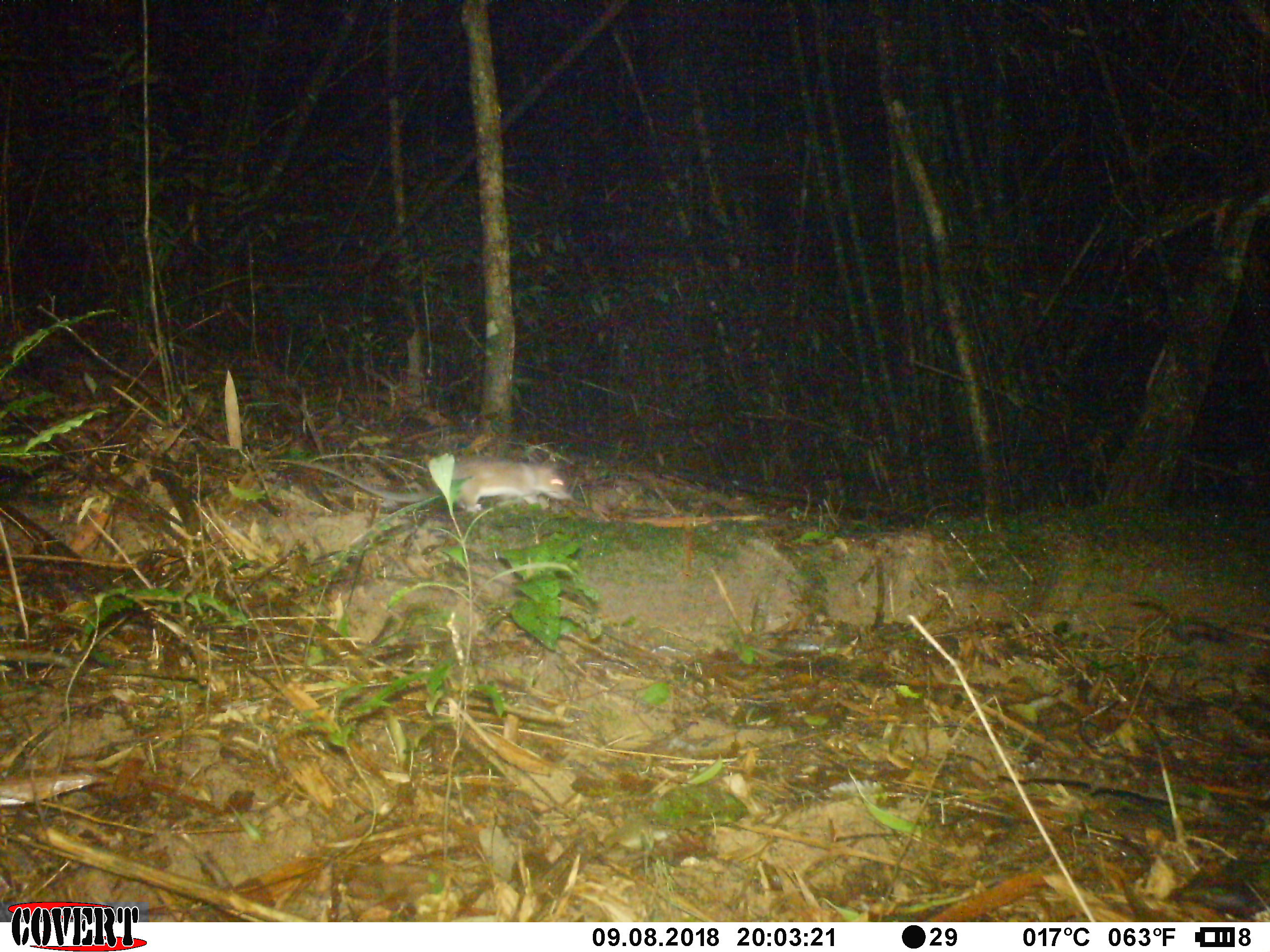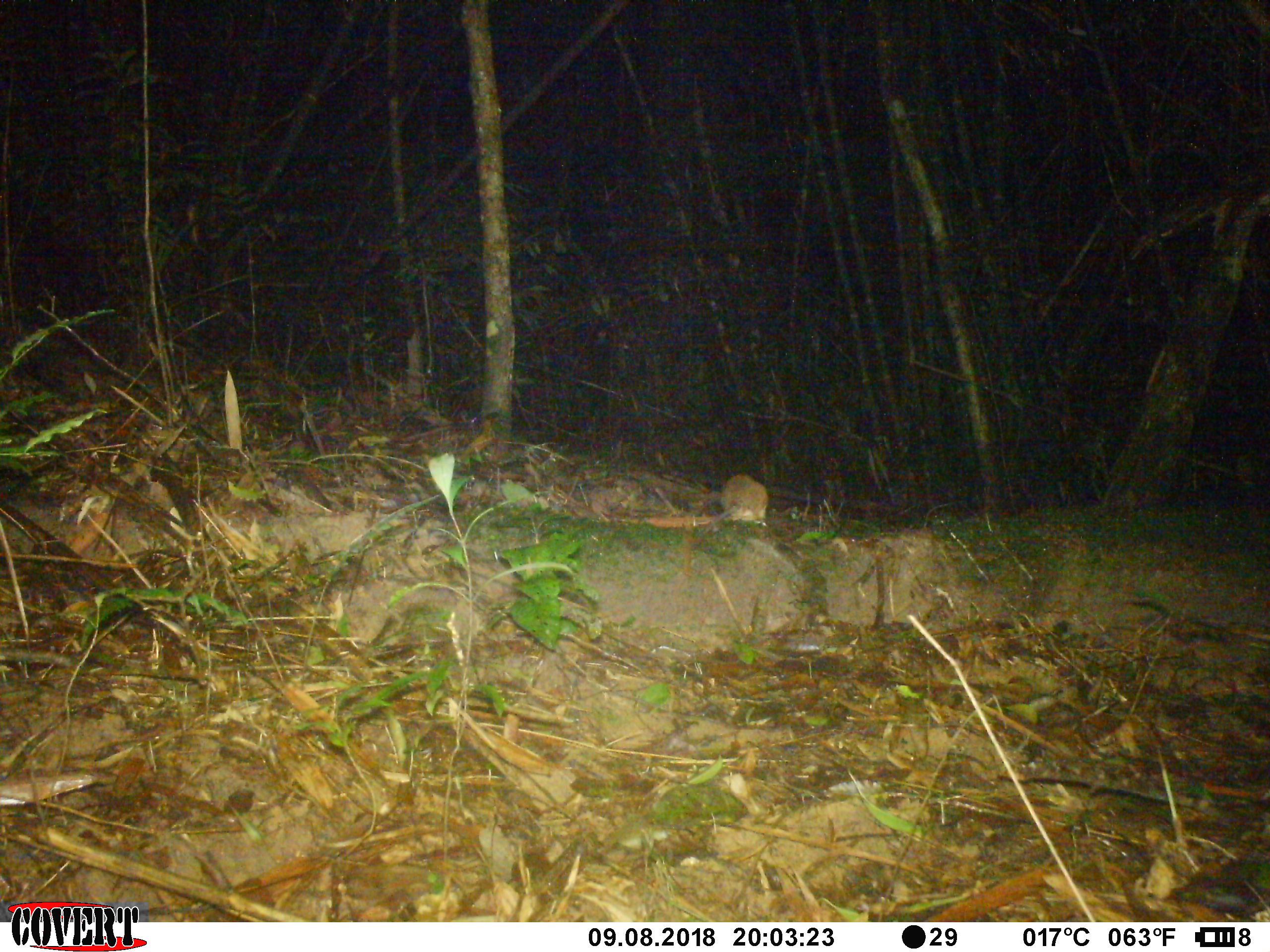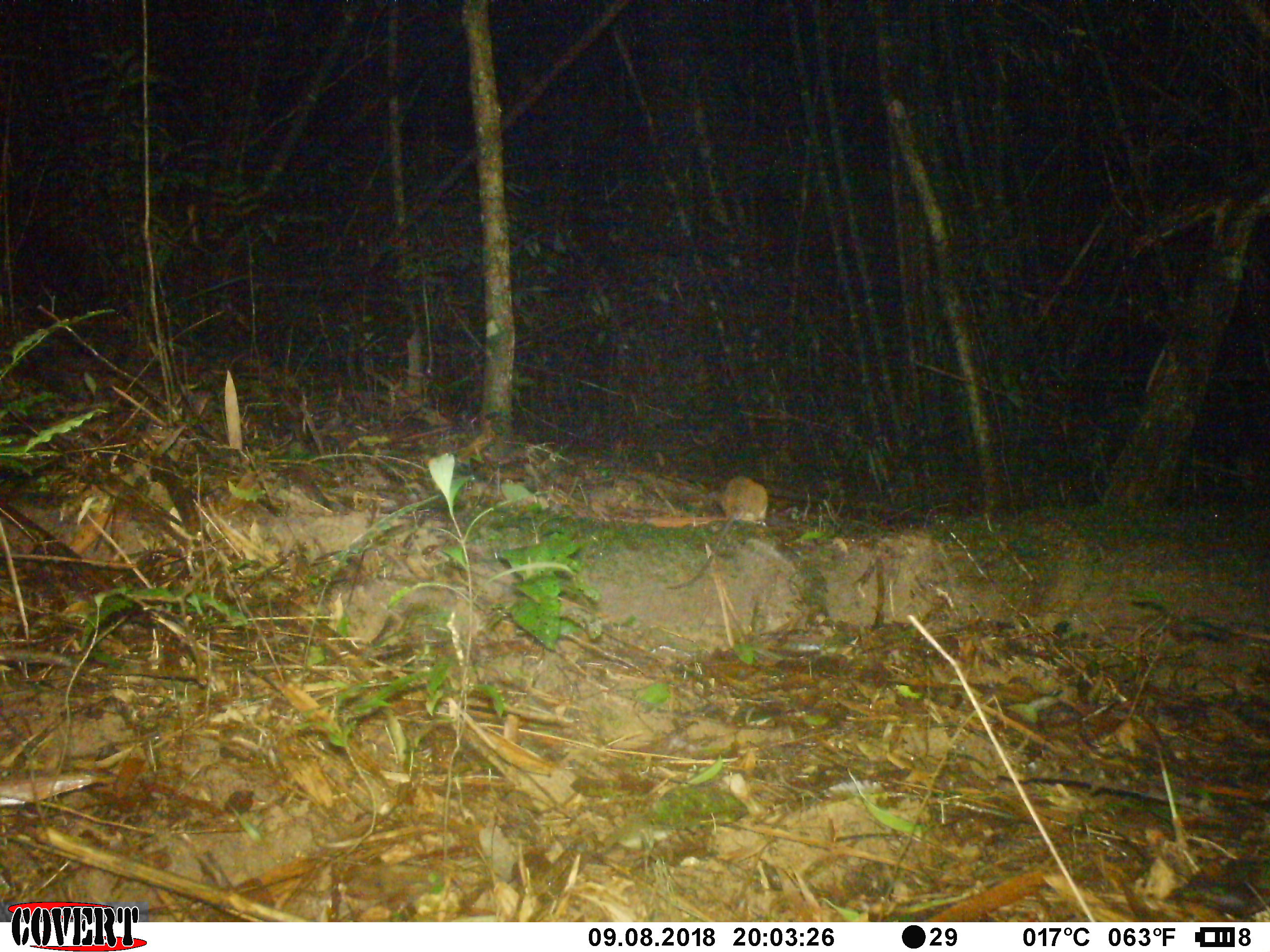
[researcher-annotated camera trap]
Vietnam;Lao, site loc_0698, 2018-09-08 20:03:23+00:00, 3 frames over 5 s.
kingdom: Animalia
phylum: Chordata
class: Mammalia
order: Rodentia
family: Muridae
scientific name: Muridae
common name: old-world mice and rats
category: unidentified murid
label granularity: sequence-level